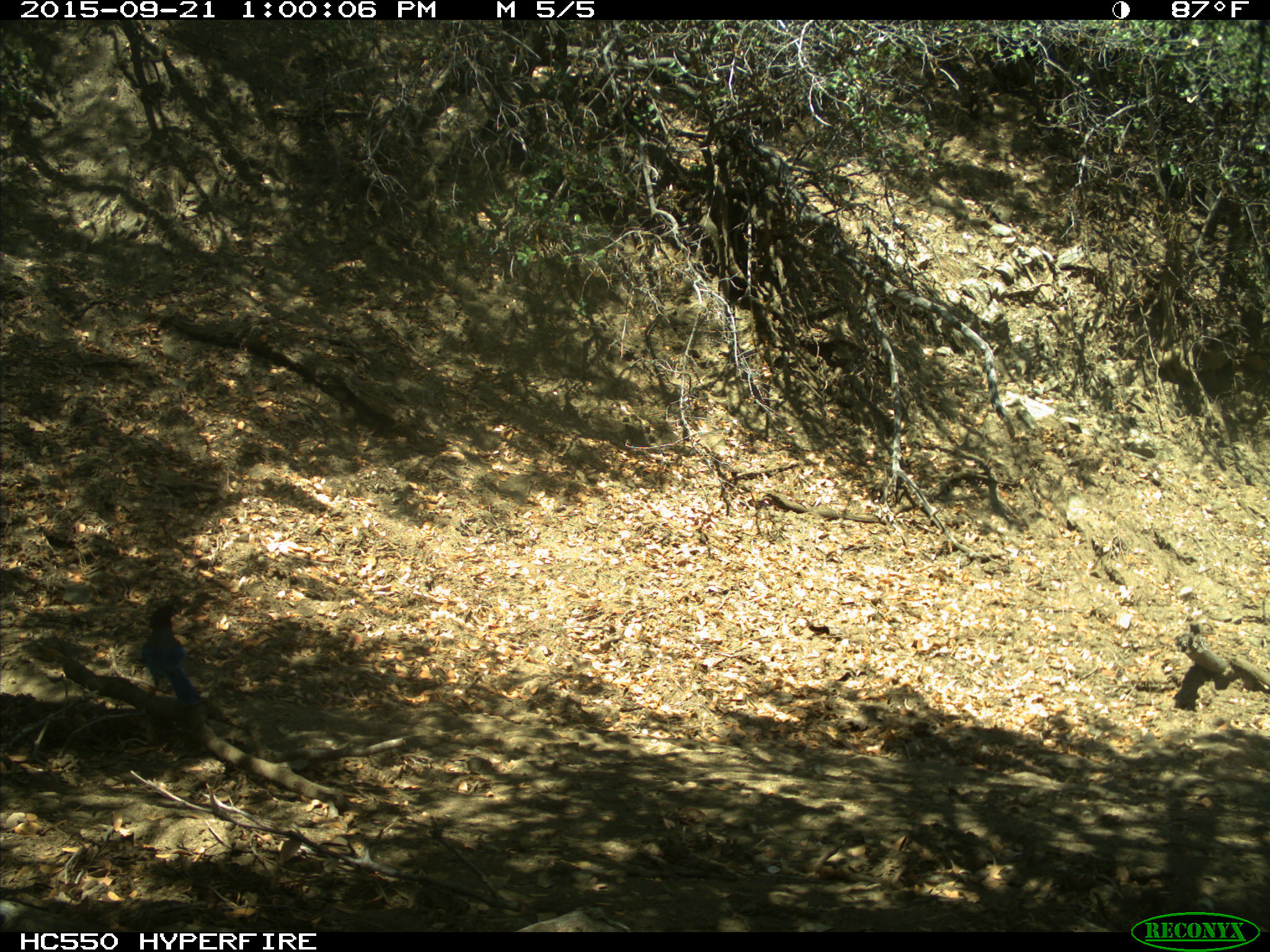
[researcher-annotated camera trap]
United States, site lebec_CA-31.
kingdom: Animalia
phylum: Chordata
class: Aves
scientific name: Aves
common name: birds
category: unidentified bird